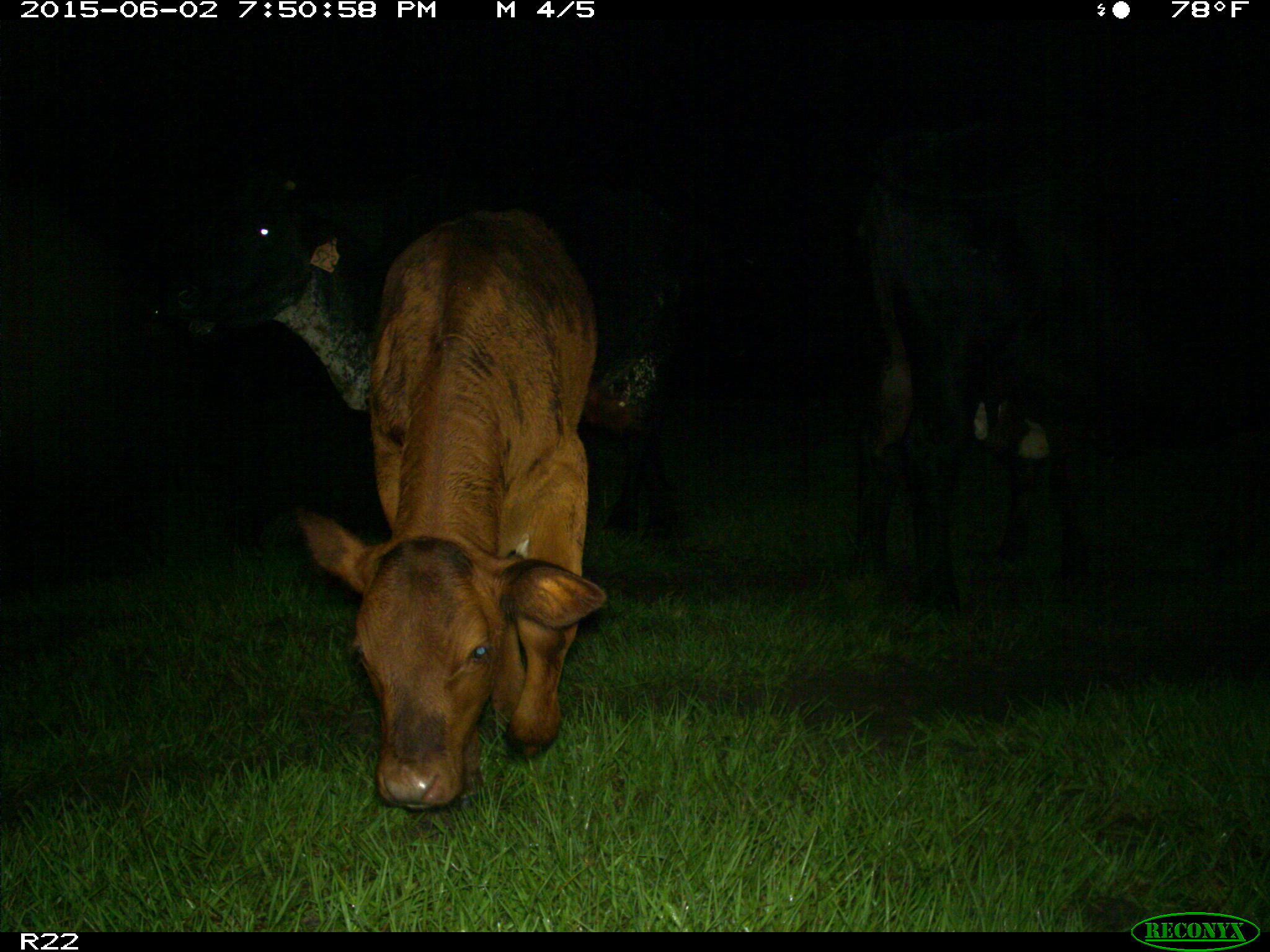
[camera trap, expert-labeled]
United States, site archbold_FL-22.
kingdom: Animalia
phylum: Chordata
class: Mammalia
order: Artiodactyla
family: Bovidae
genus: Bos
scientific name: Bos taurus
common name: domestic cow